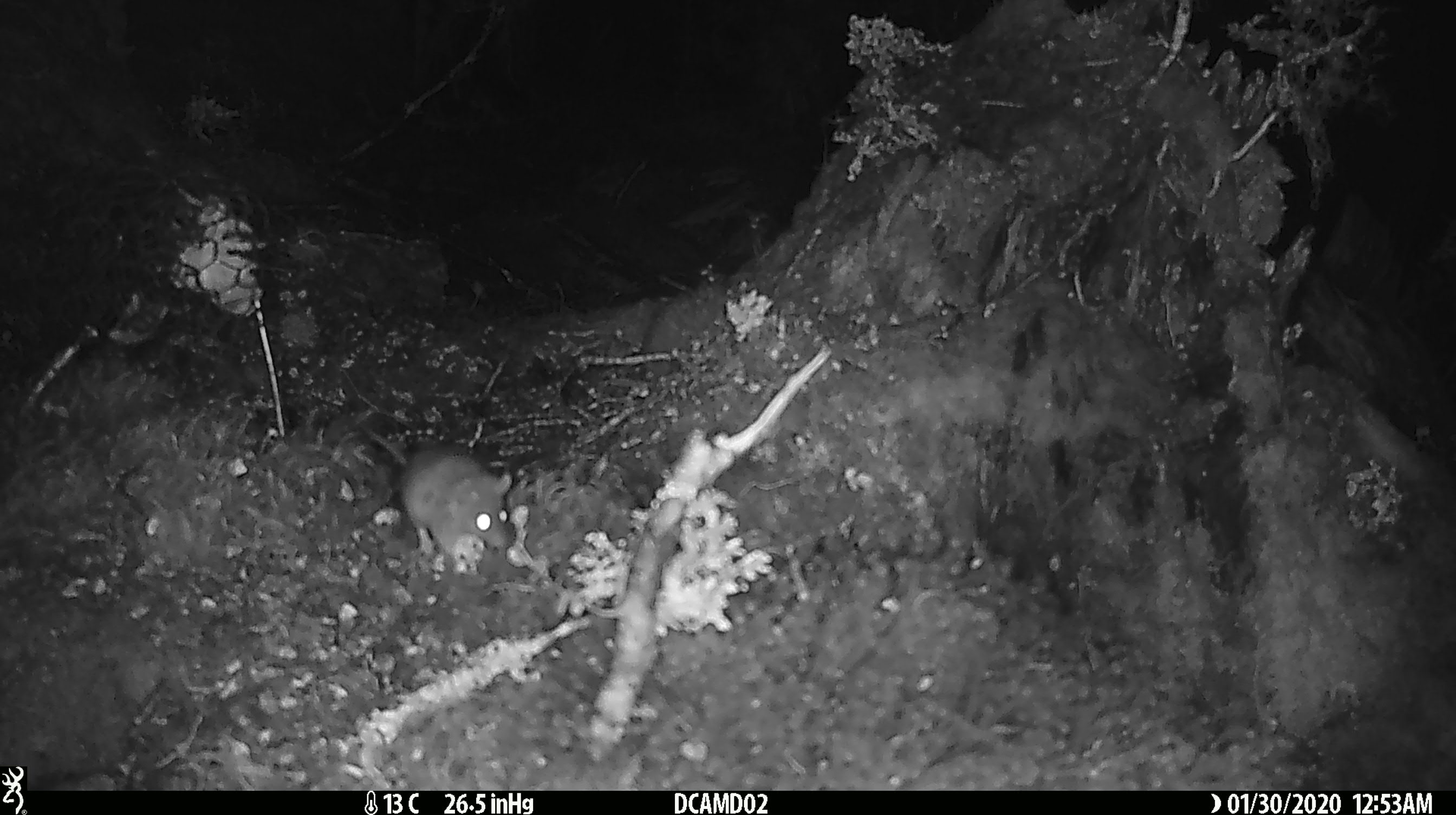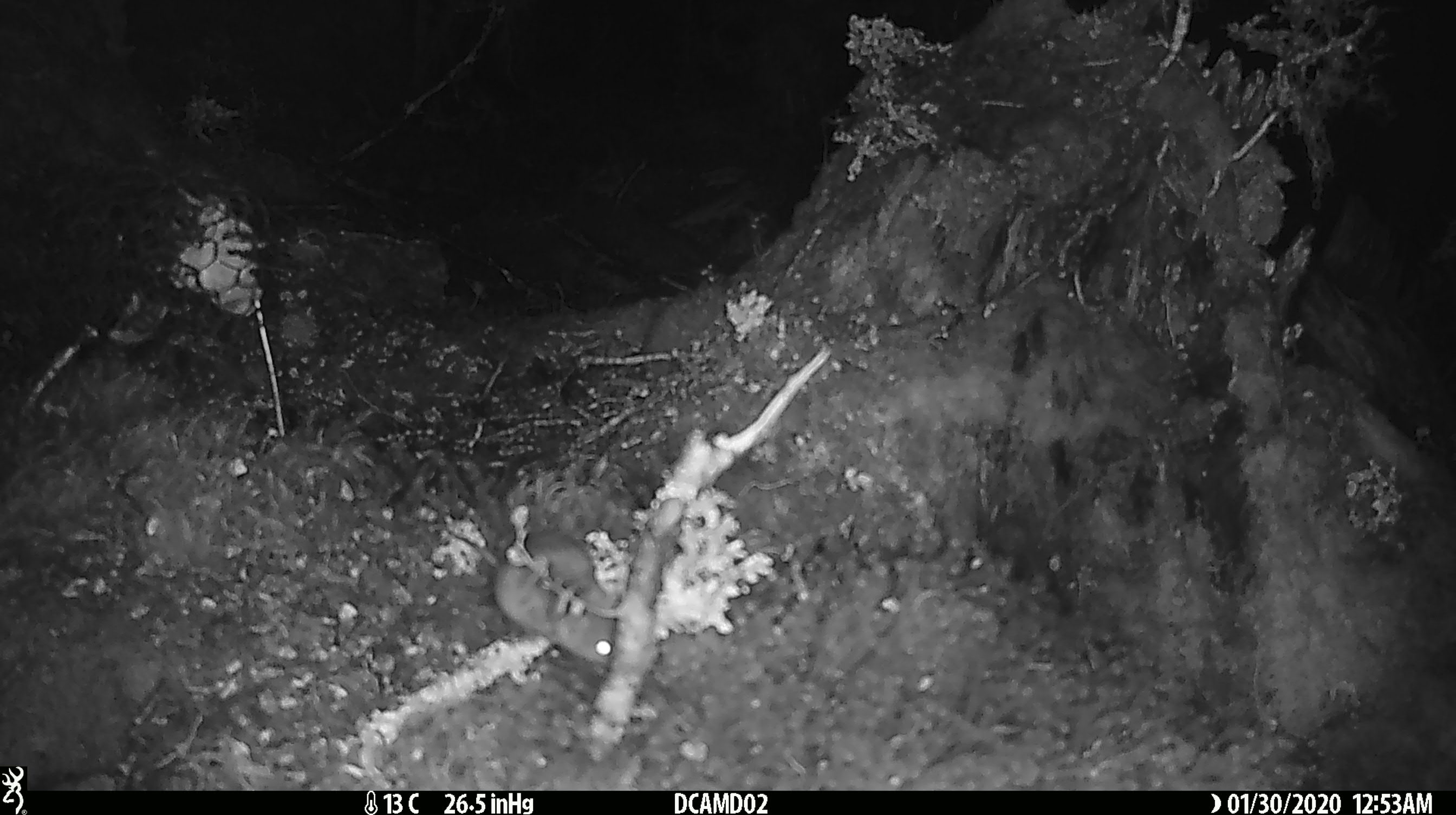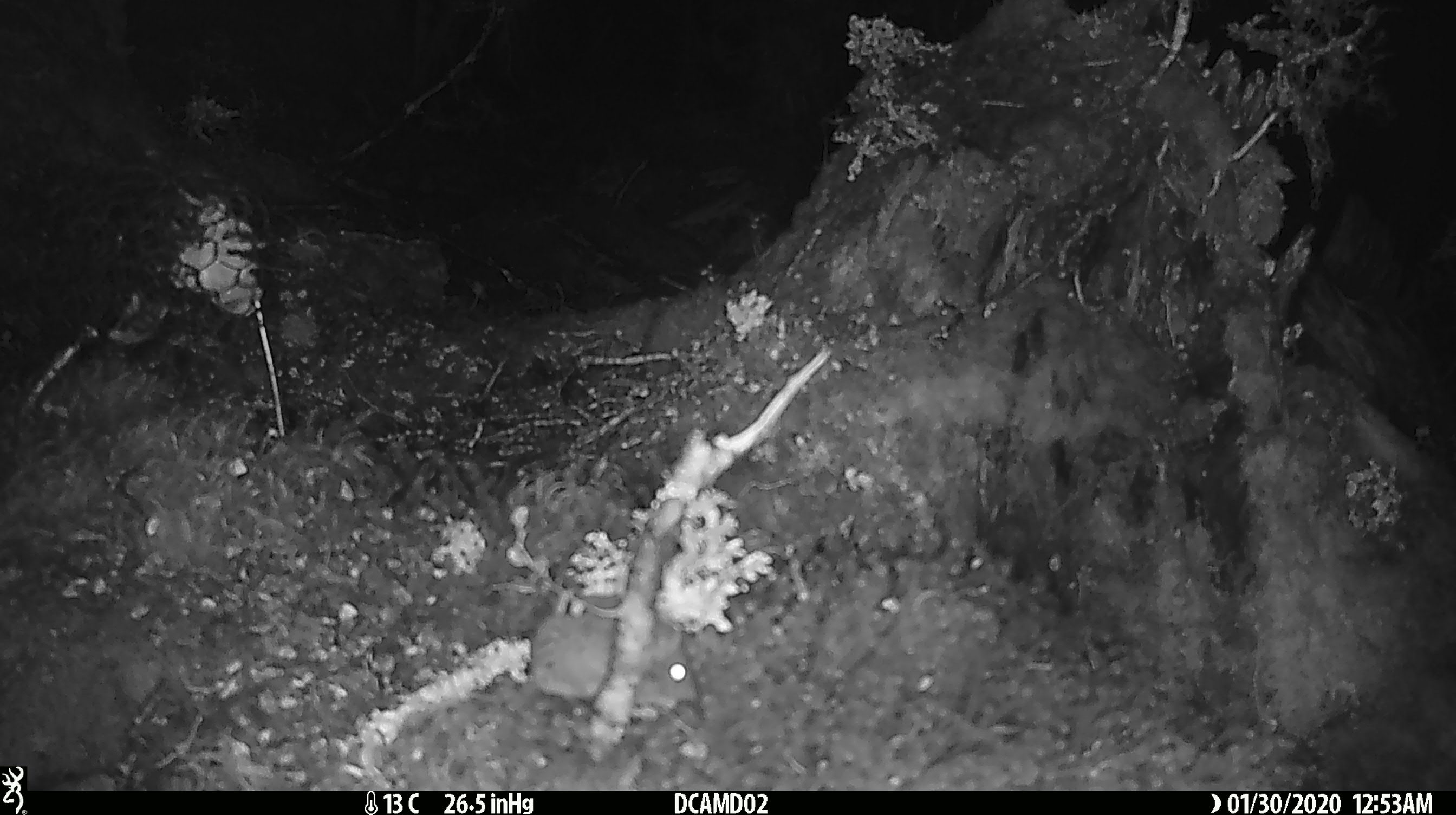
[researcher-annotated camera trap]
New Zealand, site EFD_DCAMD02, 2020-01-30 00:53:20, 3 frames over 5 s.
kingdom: Animalia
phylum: Chordata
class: Mammalia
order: Rodentia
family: Muridae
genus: Mus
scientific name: Mus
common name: mouse